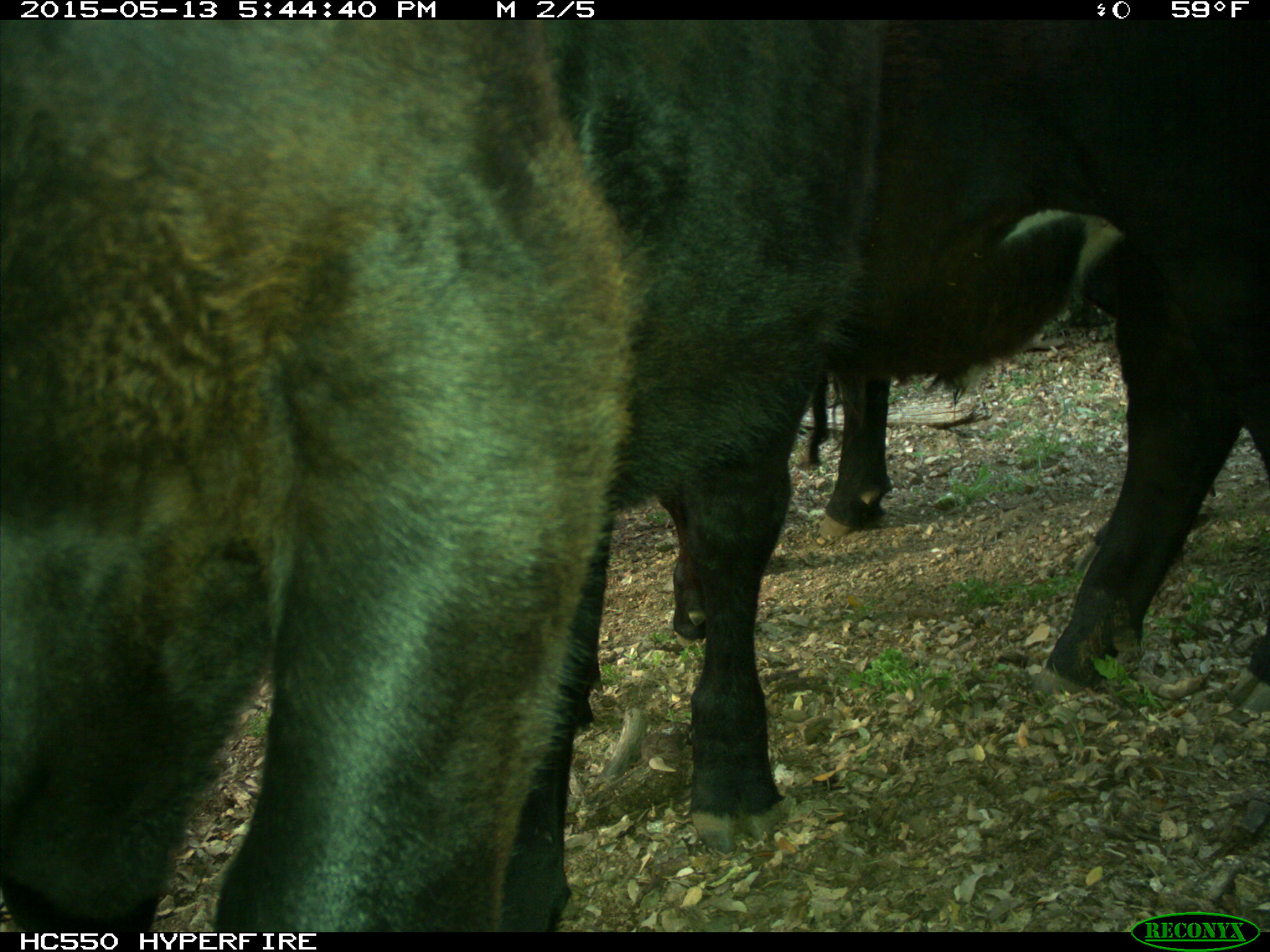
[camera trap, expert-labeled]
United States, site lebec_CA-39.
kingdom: Animalia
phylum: Chordata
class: Mammalia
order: Artiodactyla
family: Bovidae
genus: Bos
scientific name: Bos taurus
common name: domestic cow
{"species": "Bos taurus (domestic cow)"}